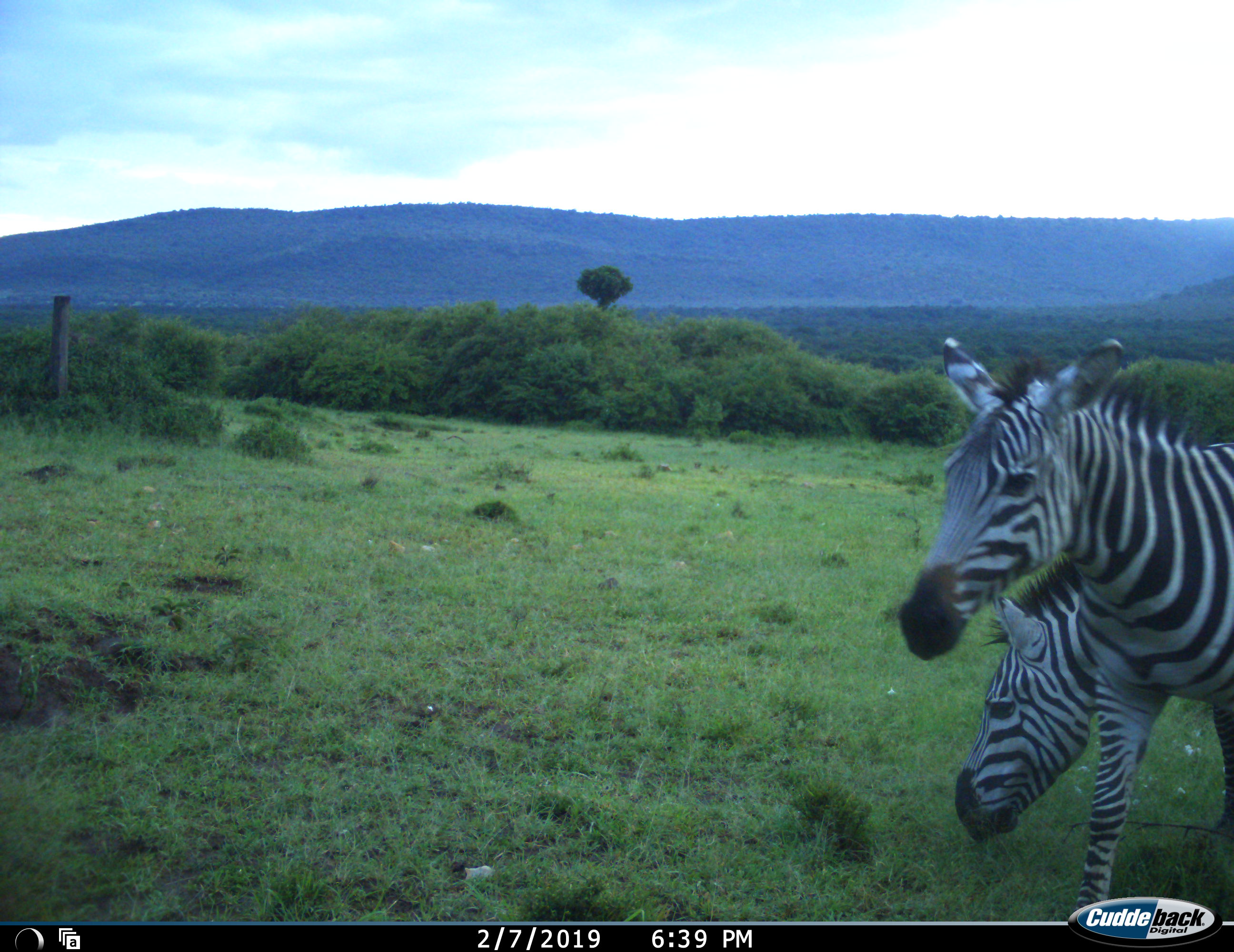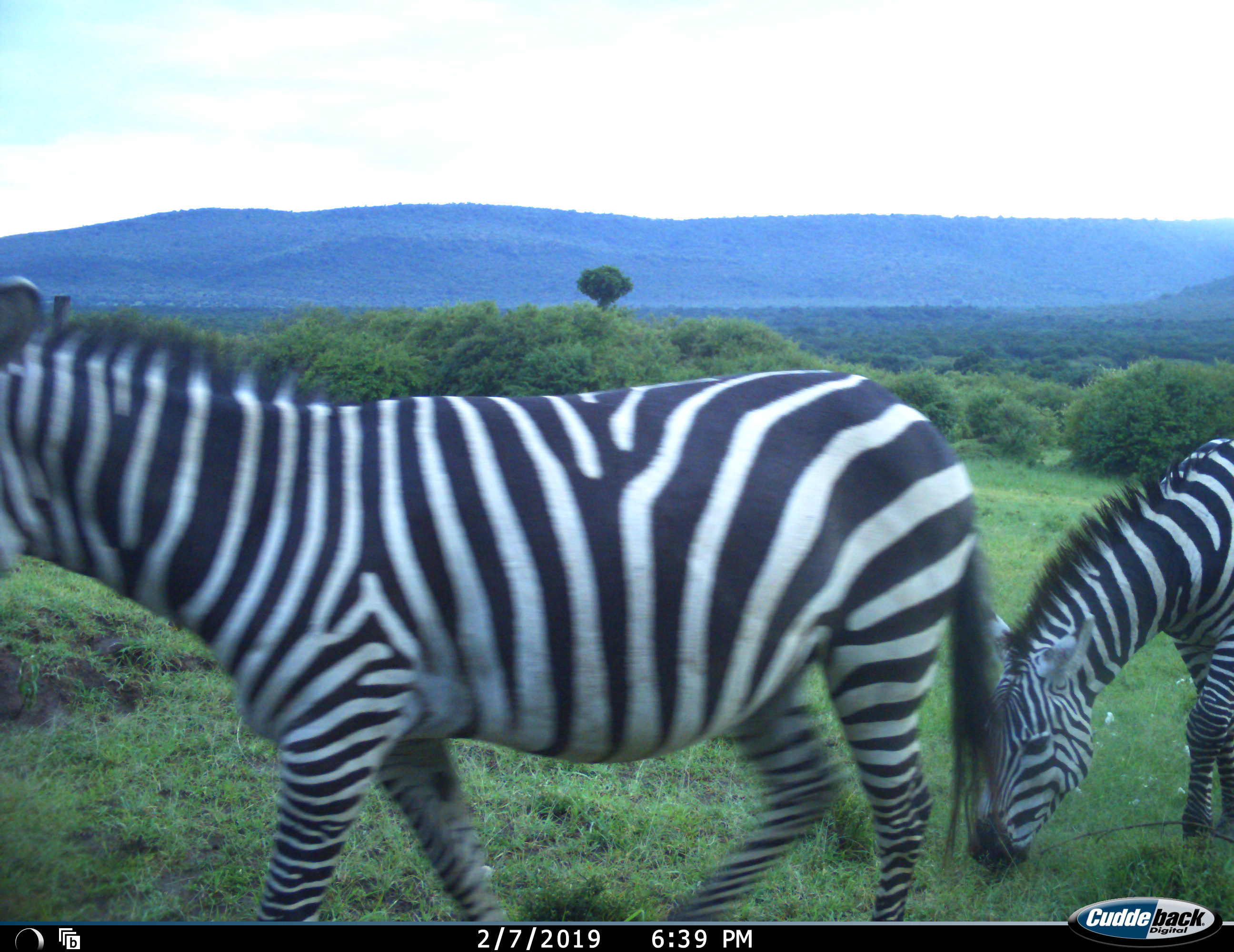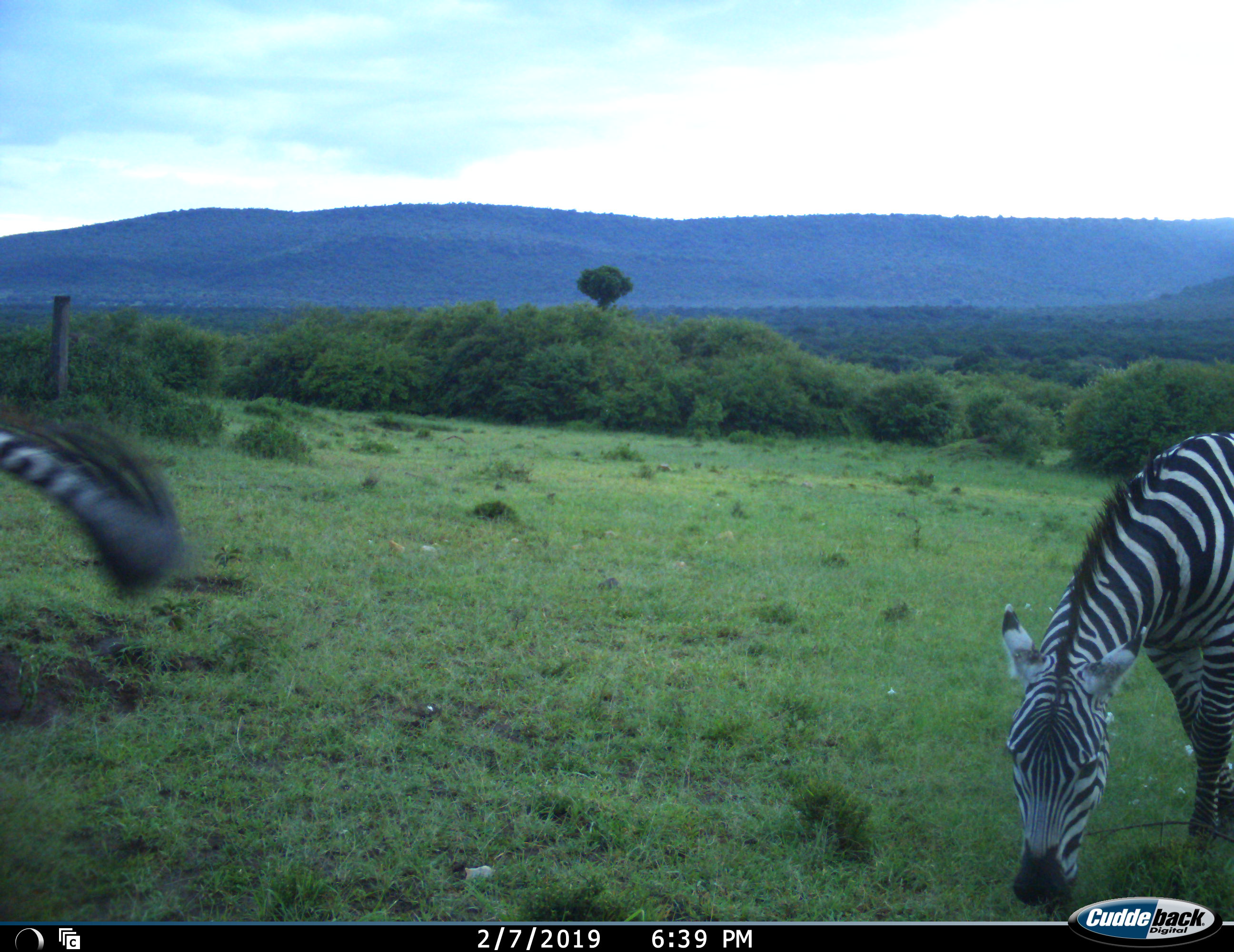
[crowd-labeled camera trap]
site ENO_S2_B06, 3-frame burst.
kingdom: Animalia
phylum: Chordata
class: Mammalia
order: Perissodactyla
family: Equidae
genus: Equus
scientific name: Equus quagga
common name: plains zebra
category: zebraplains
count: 2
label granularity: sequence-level